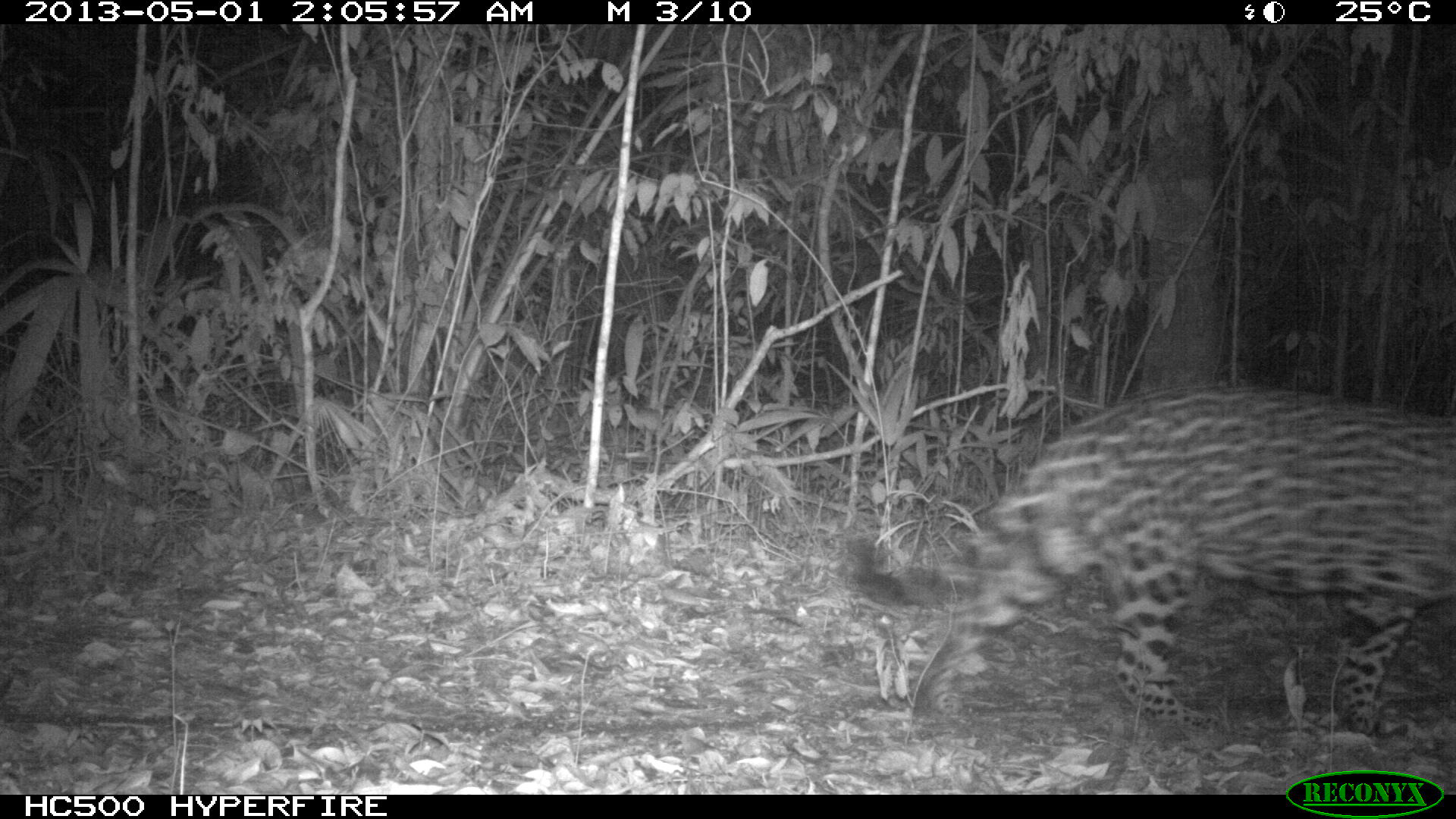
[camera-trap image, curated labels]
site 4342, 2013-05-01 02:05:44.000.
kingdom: Animalia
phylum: Chordata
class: Mammalia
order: Carnivora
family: Felidae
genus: Panthera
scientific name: Panthera onca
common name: jaguar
Panthera onca (jaguar), count 1, sex male.